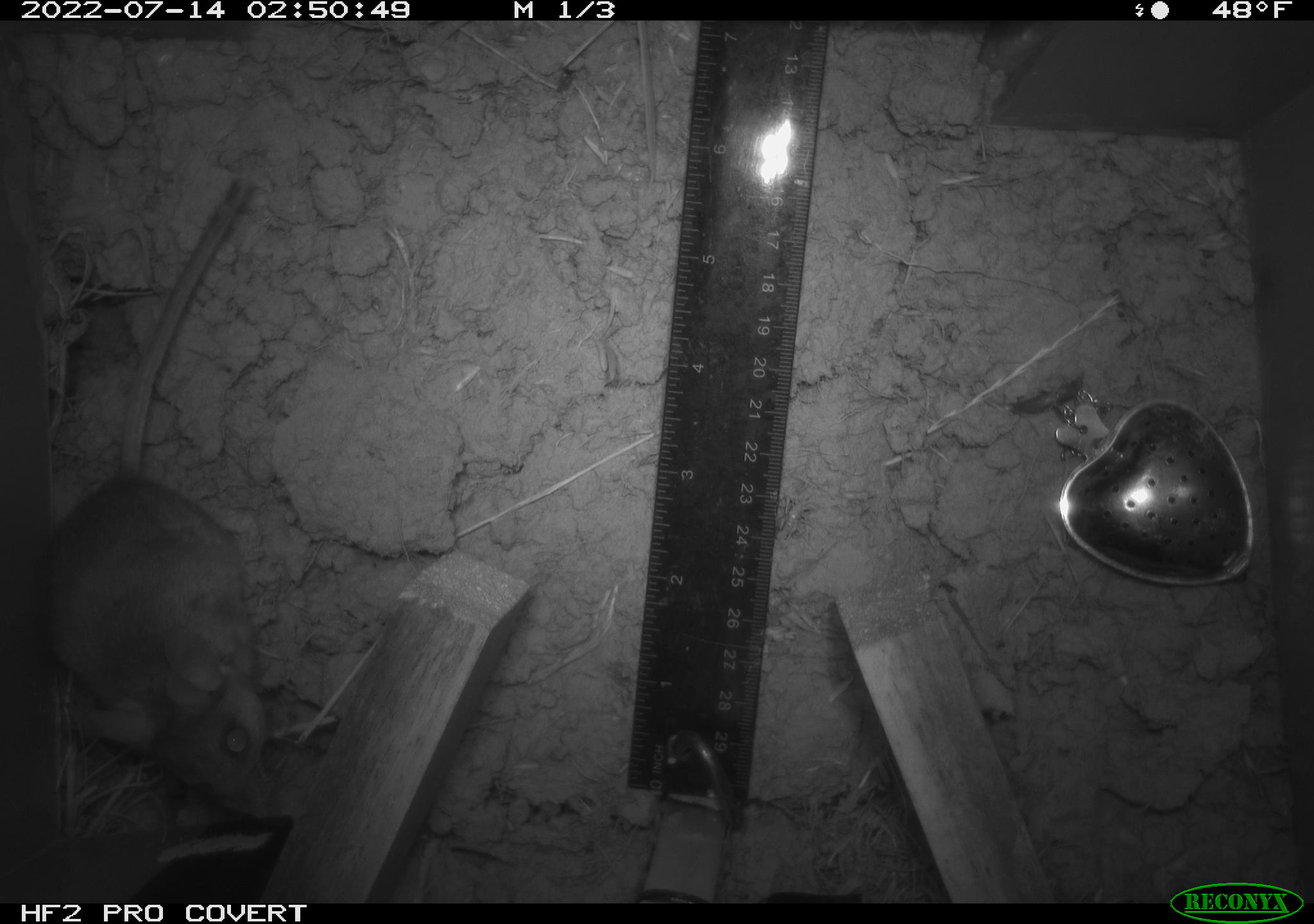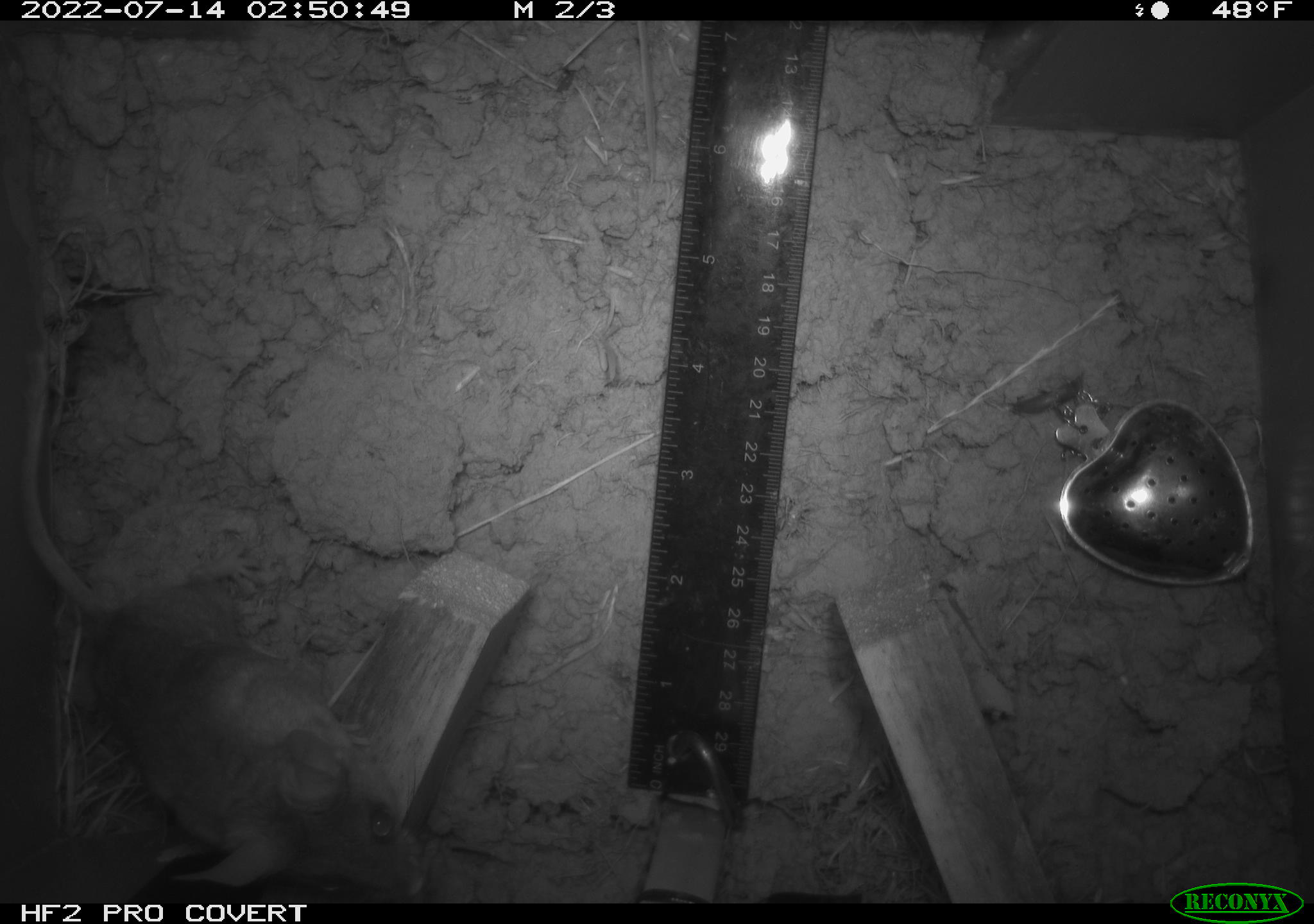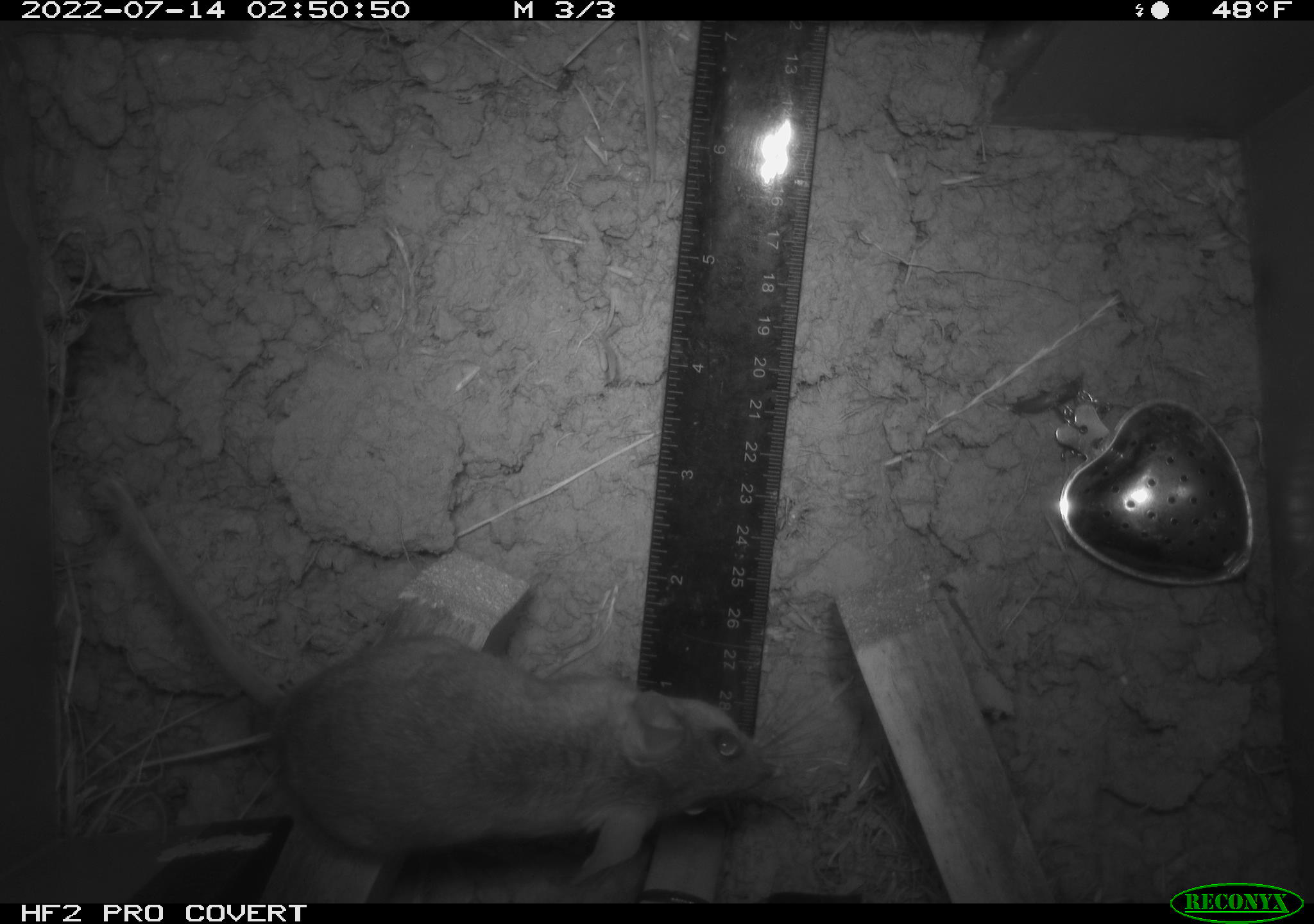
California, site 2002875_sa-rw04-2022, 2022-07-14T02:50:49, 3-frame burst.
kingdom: Animalia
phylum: Chordata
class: Mammalia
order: Rodentia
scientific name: Rodentia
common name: mouse species